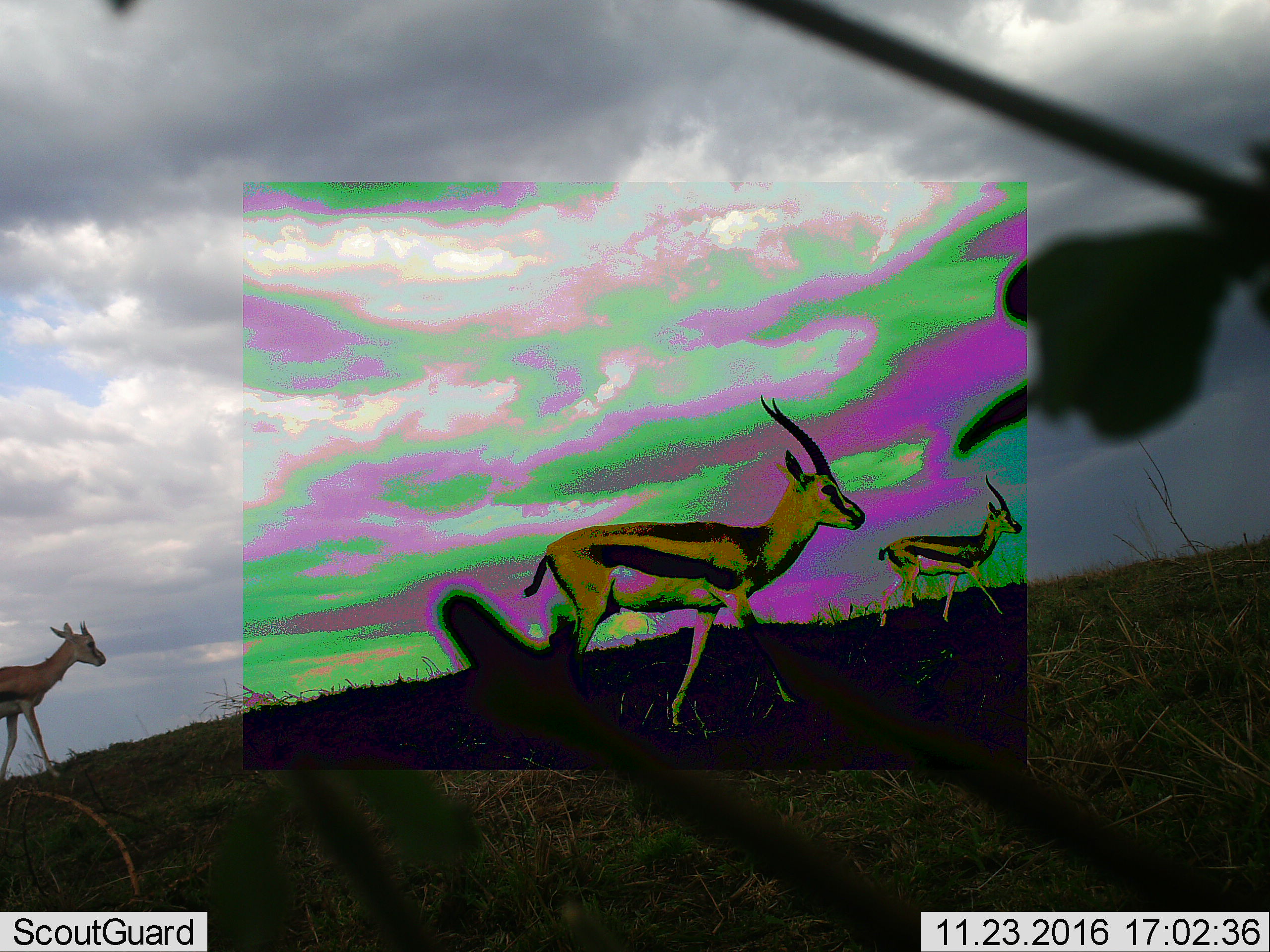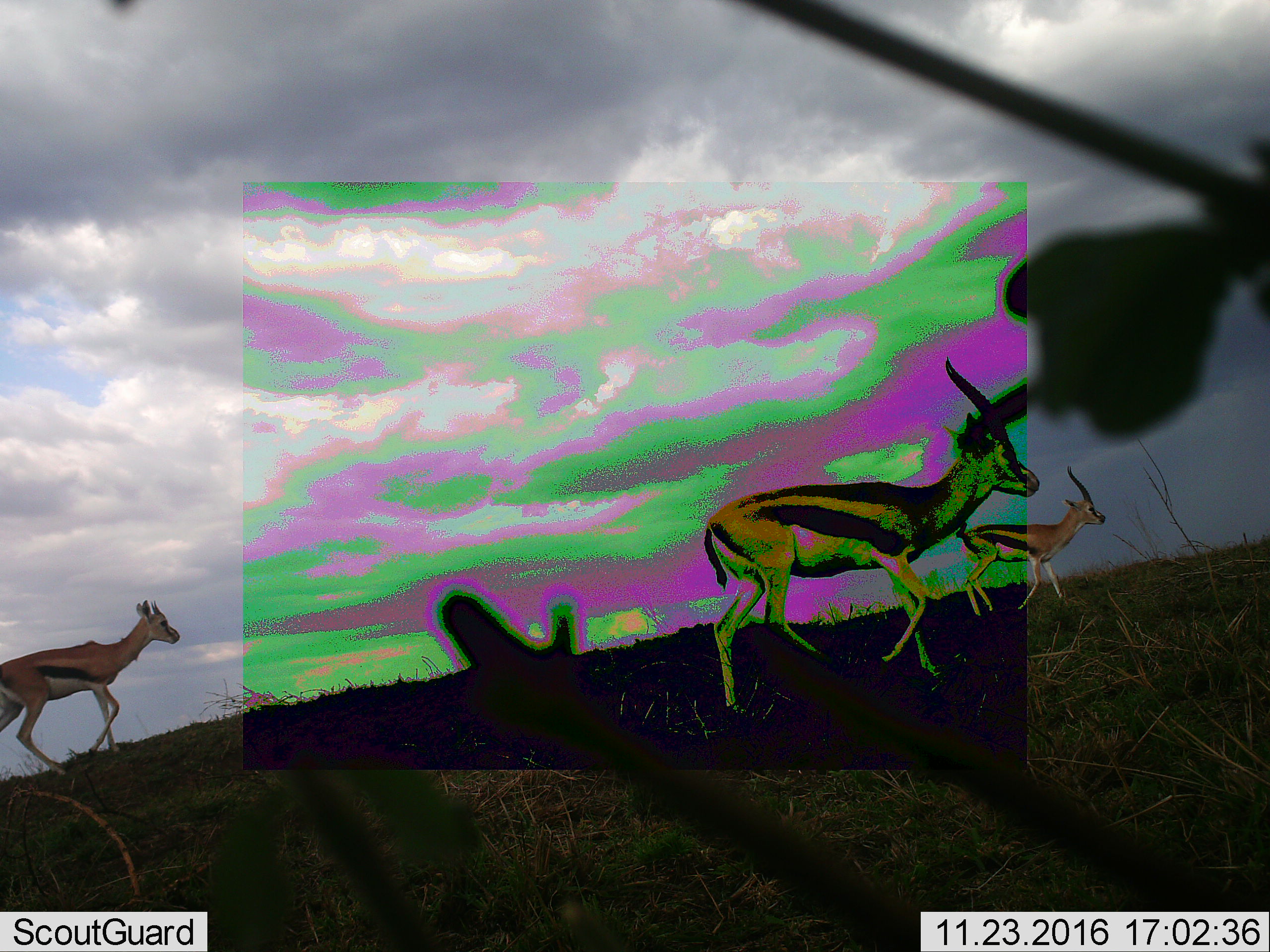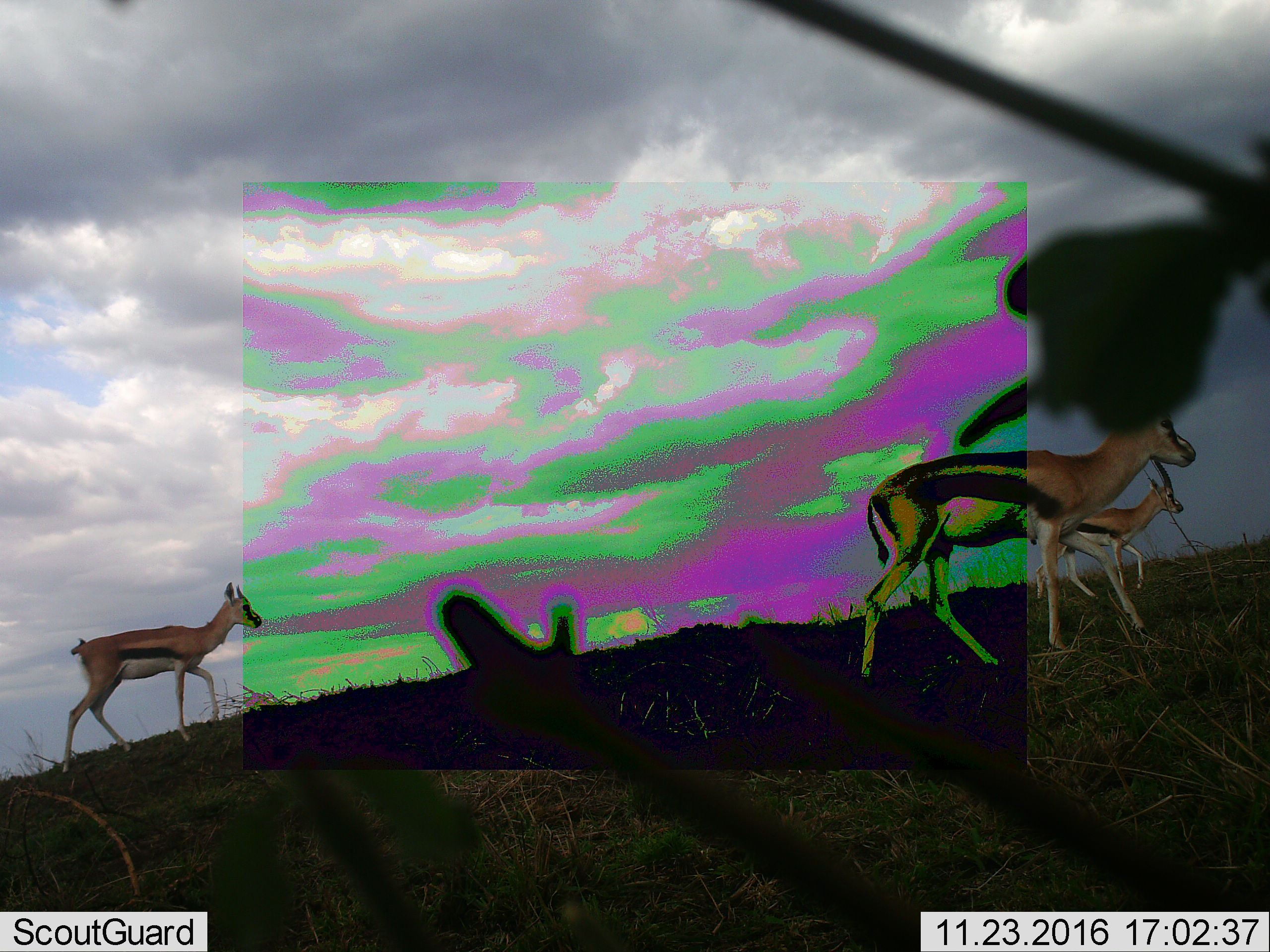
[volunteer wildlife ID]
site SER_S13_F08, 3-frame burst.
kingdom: Animalia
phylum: Chordata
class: Mammalia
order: Artiodactyla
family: Bovidae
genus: Eudorcas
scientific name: Eudorcas thomsonii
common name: thomson's gazelle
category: gazellethomsons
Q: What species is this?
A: Gazellethomsons (thomson's gazelle) (Eudorcas thomsonii).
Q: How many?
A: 3.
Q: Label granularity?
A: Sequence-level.